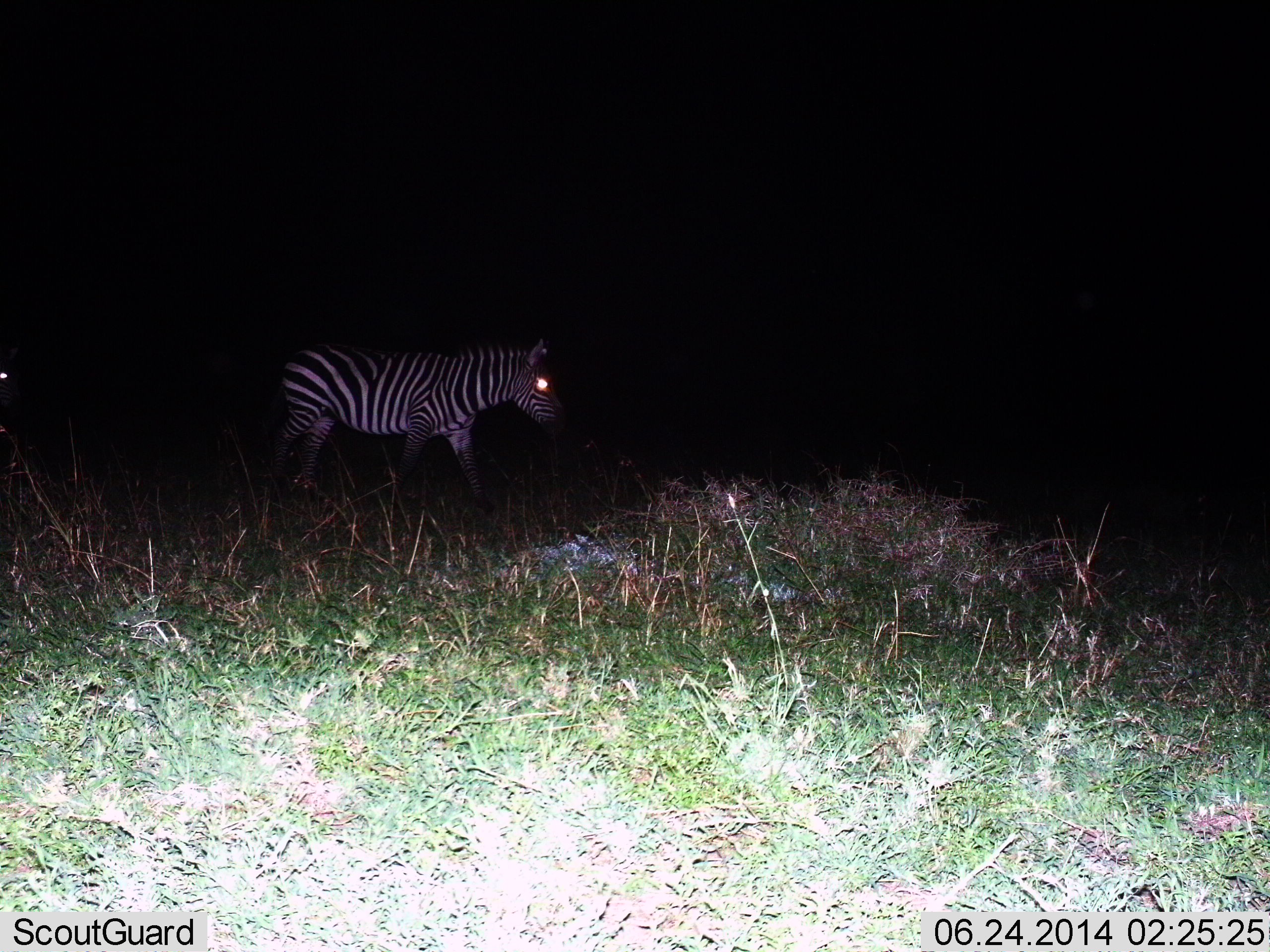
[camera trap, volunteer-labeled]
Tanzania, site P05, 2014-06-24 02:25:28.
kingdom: Animalia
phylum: Chordata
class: Mammalia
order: Perissodactyla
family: Equidae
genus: Equus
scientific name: Equus quagga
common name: plains zebra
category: zebra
Zebra (plains zebra) (Equus quagga), count 1. Behavior (volunteer vote fractions): standing 40%, resting 0%, moving 60%, interacting 0%. Young present (vote fraction): 0%. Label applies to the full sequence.